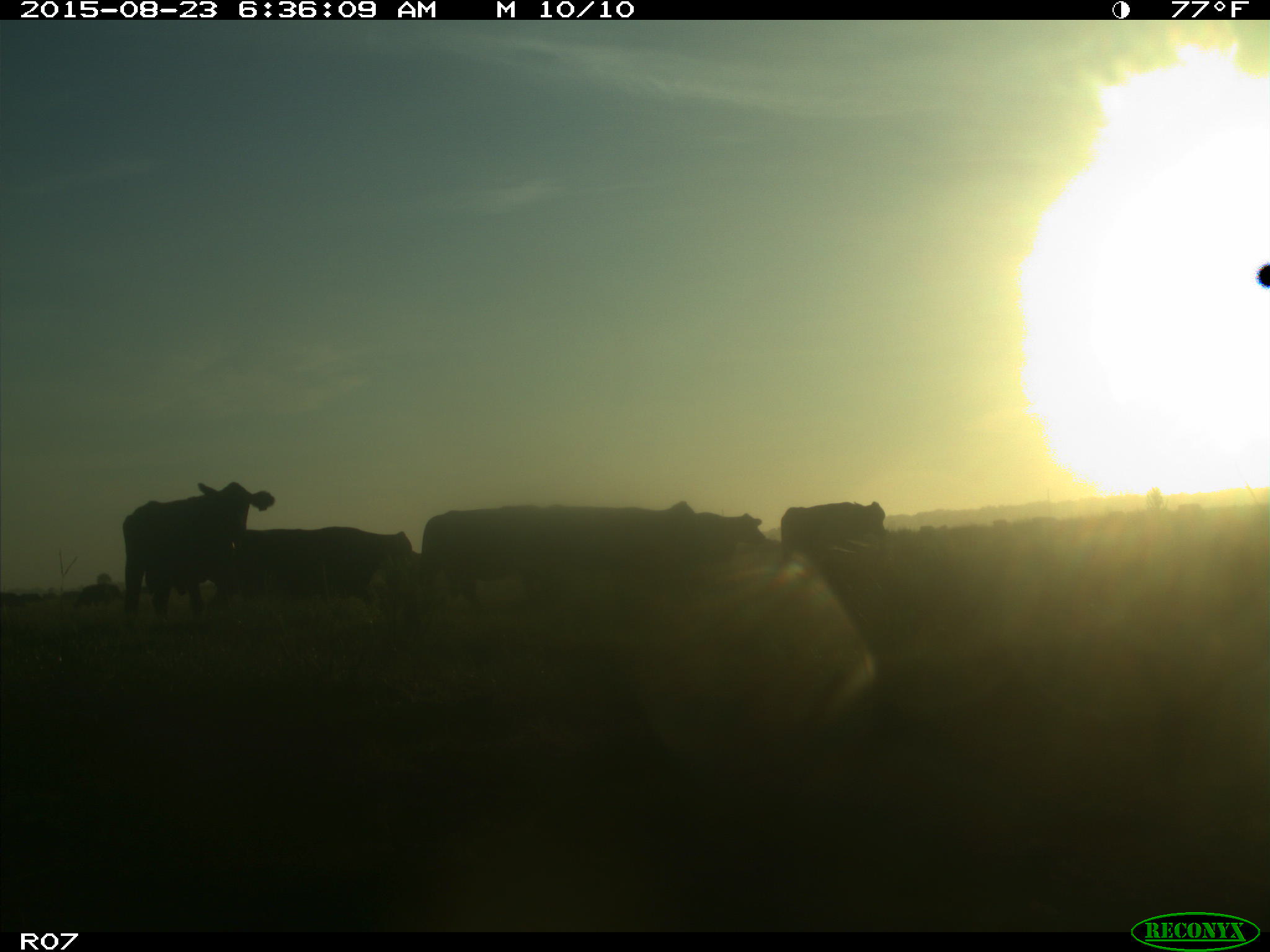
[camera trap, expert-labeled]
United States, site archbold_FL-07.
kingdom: Animalia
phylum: Chordata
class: Mammalia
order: Artiodactyla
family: Bovidae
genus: Bos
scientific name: Bos taurus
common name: domestic cow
Bos taurus (domestic cow).